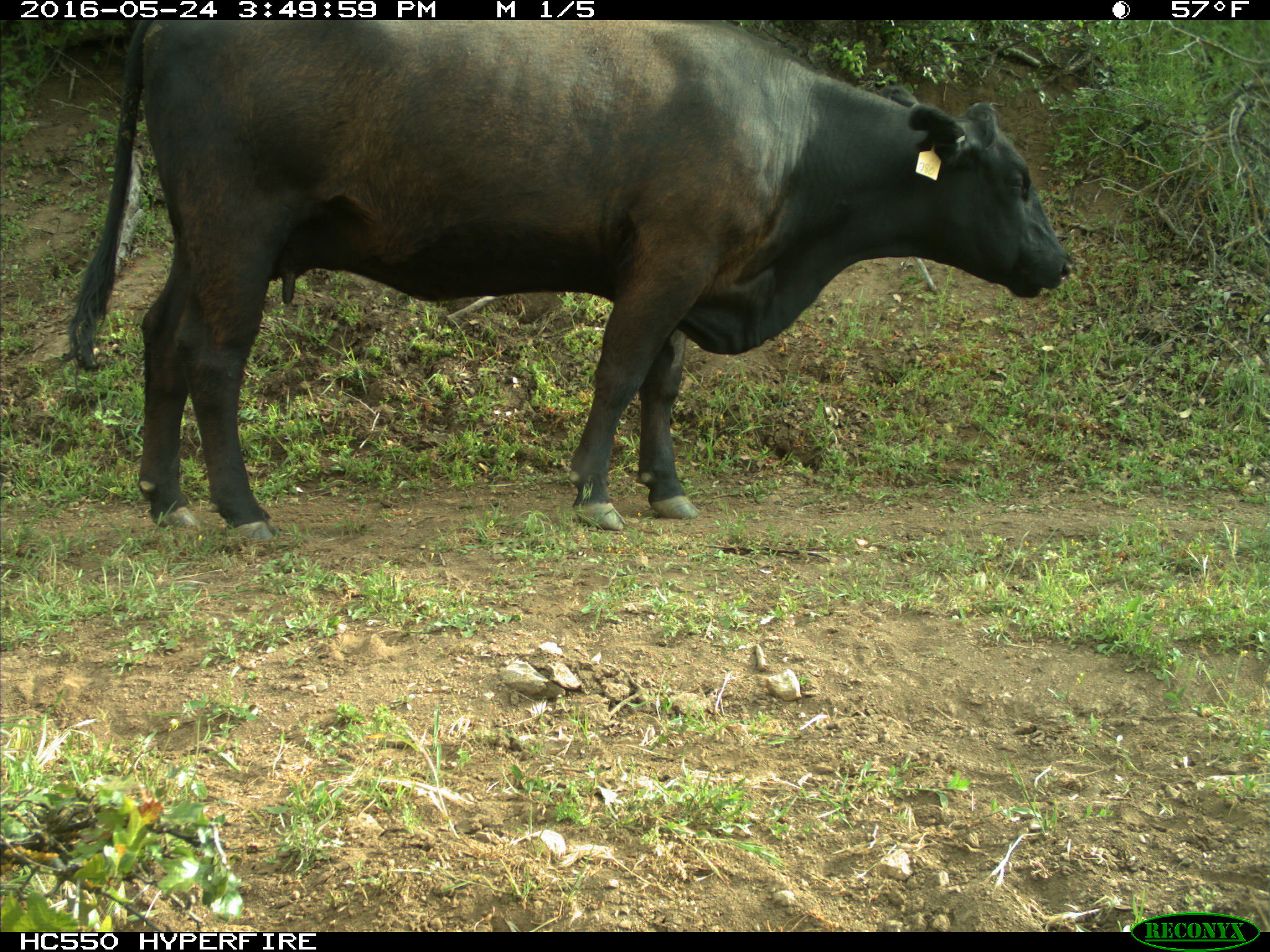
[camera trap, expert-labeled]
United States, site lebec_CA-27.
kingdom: Animalia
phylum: Chordata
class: Mammalia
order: Artiodactyla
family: Bovidae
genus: Bos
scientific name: Bos taurus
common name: domestic cow